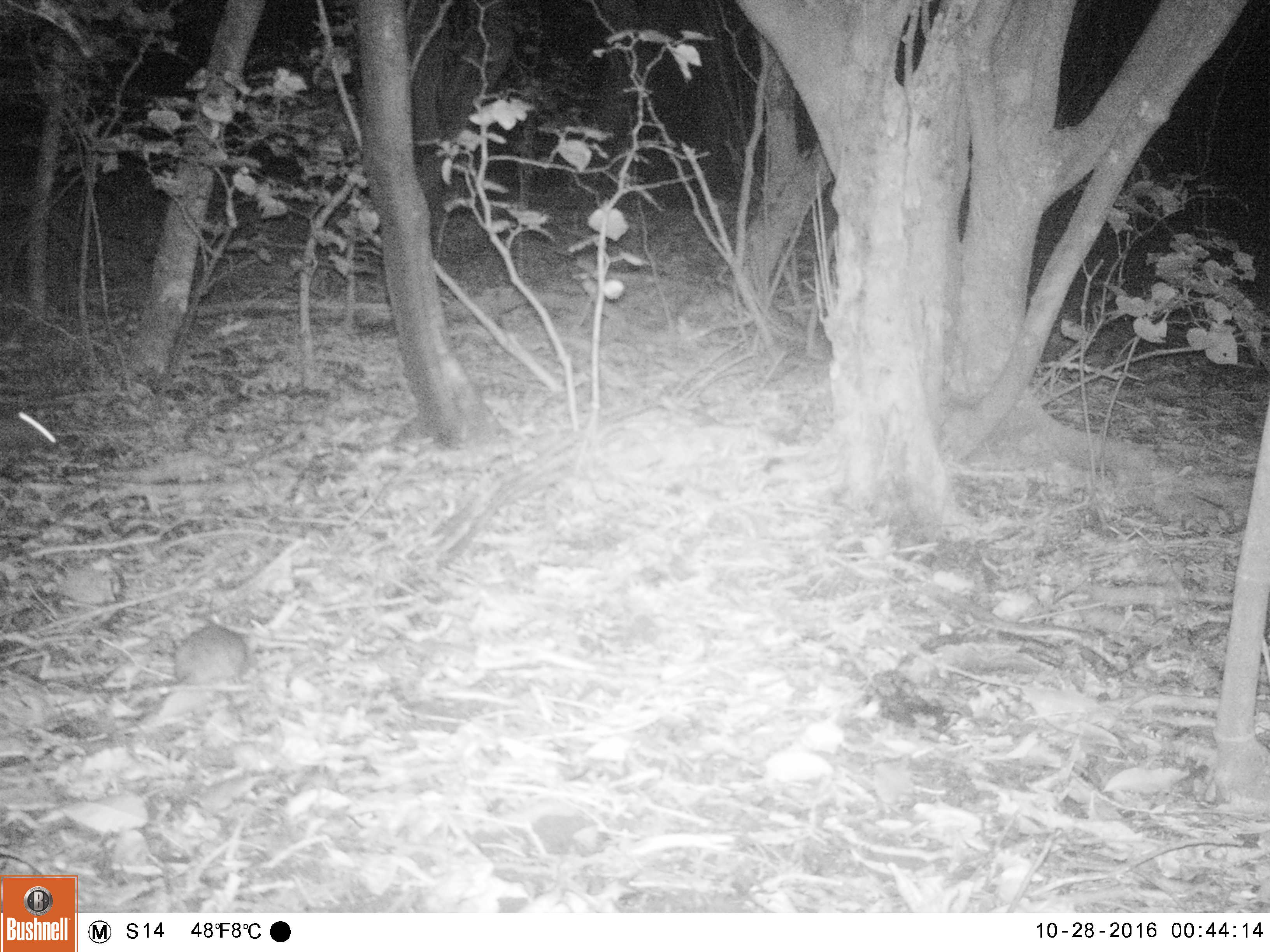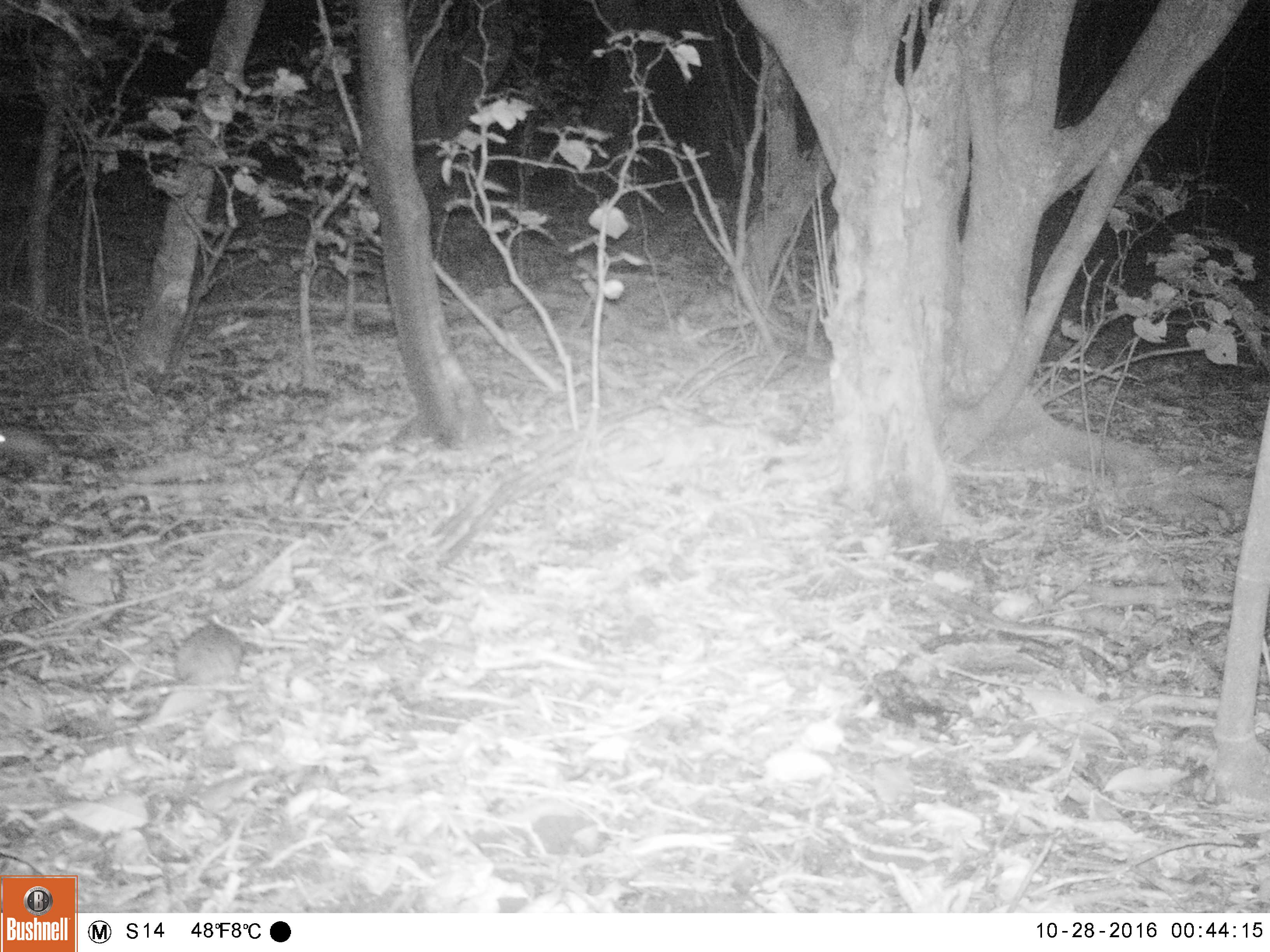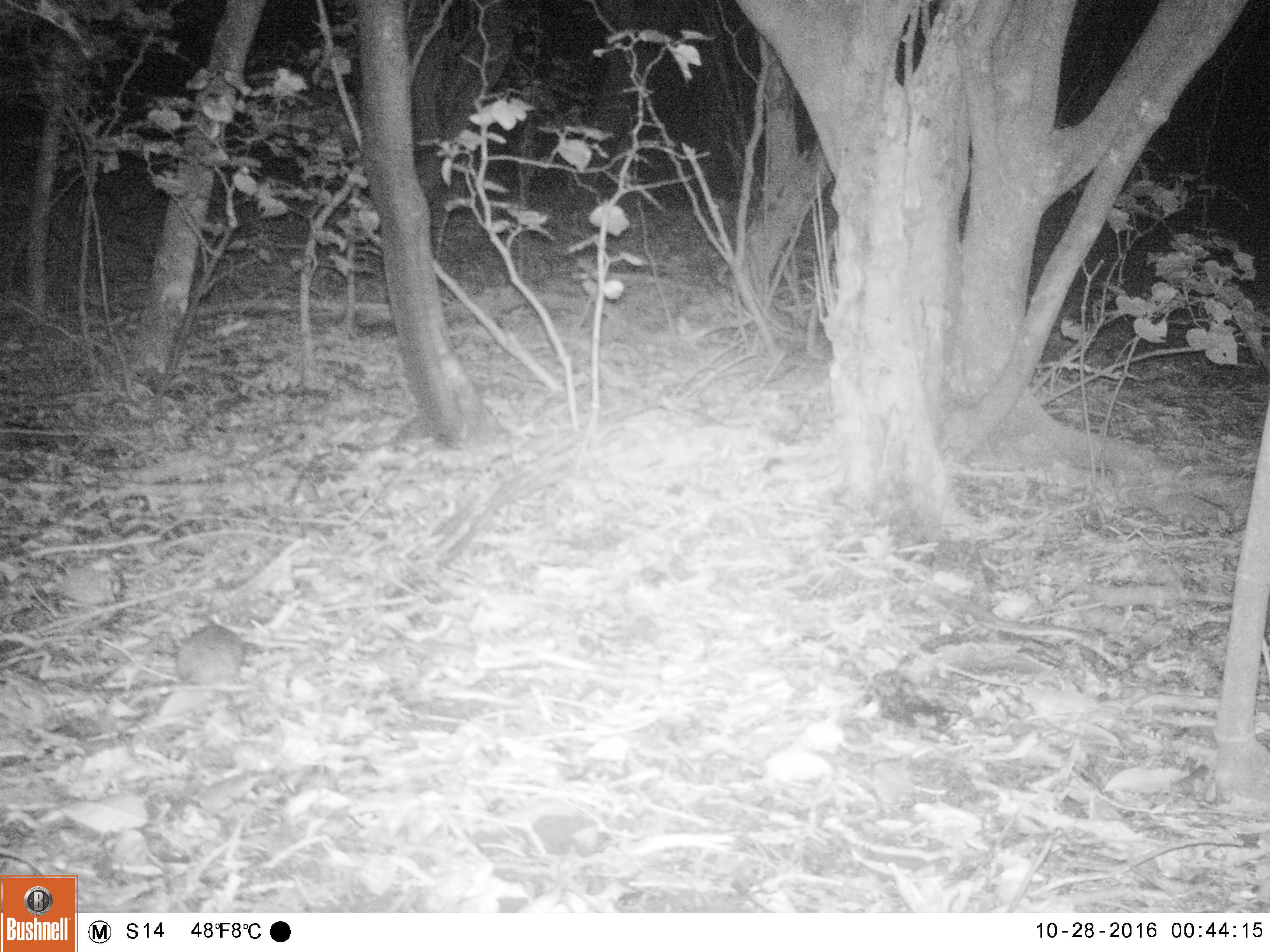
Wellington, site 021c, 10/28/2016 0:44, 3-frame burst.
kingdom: Animalia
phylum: Chordata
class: Mammalia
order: Rodentia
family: Muridae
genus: Rattus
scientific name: Rattus rattus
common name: ship rat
Ship rat (Rattus rattus).